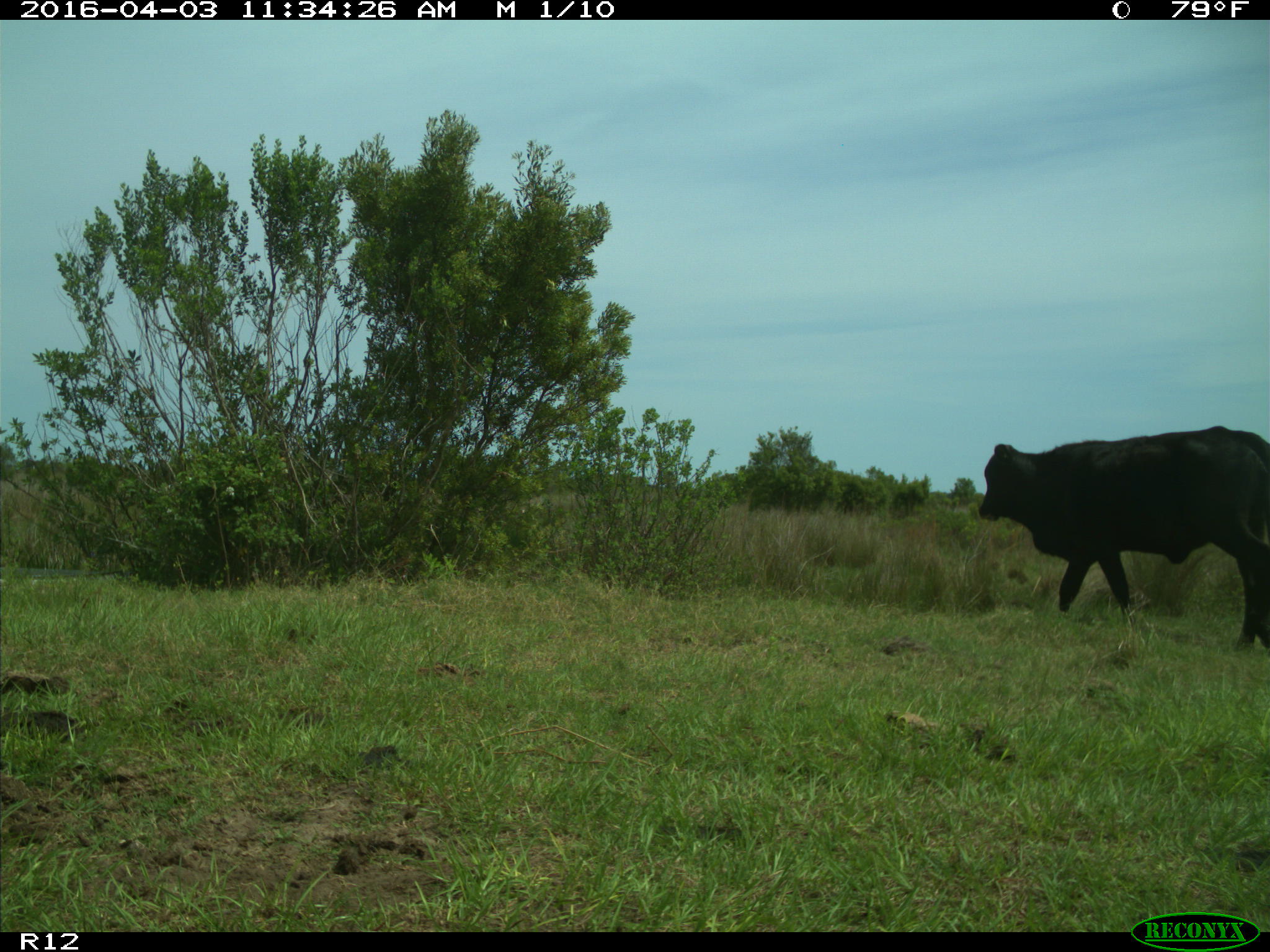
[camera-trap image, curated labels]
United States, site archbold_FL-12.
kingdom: Animalia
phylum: Chordata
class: Mammalia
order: Artiodactyla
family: Bovidae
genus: Bos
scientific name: Bos taurus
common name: domestic cow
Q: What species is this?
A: Bos taurus (domestic cow).